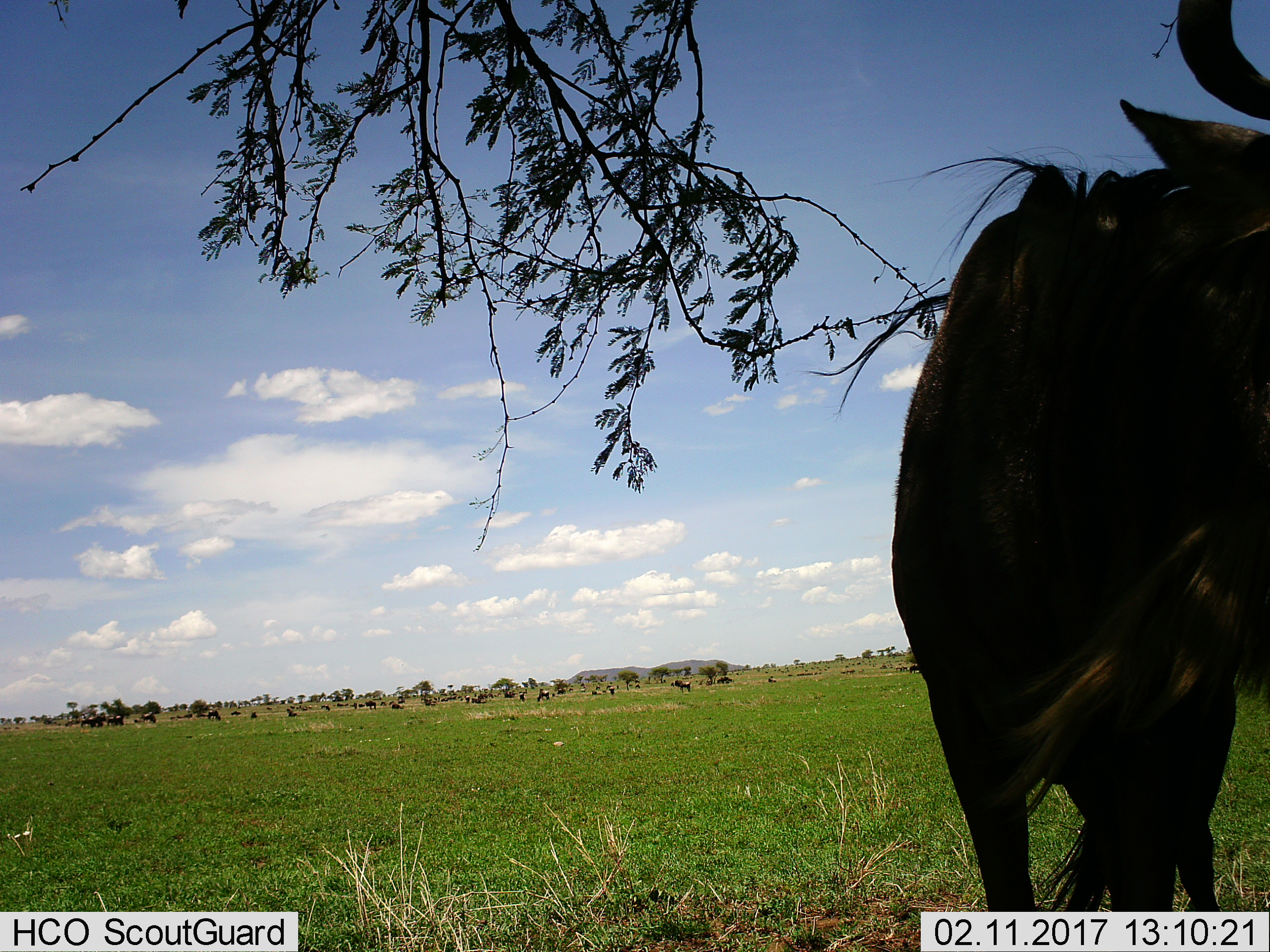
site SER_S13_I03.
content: unidentified animal